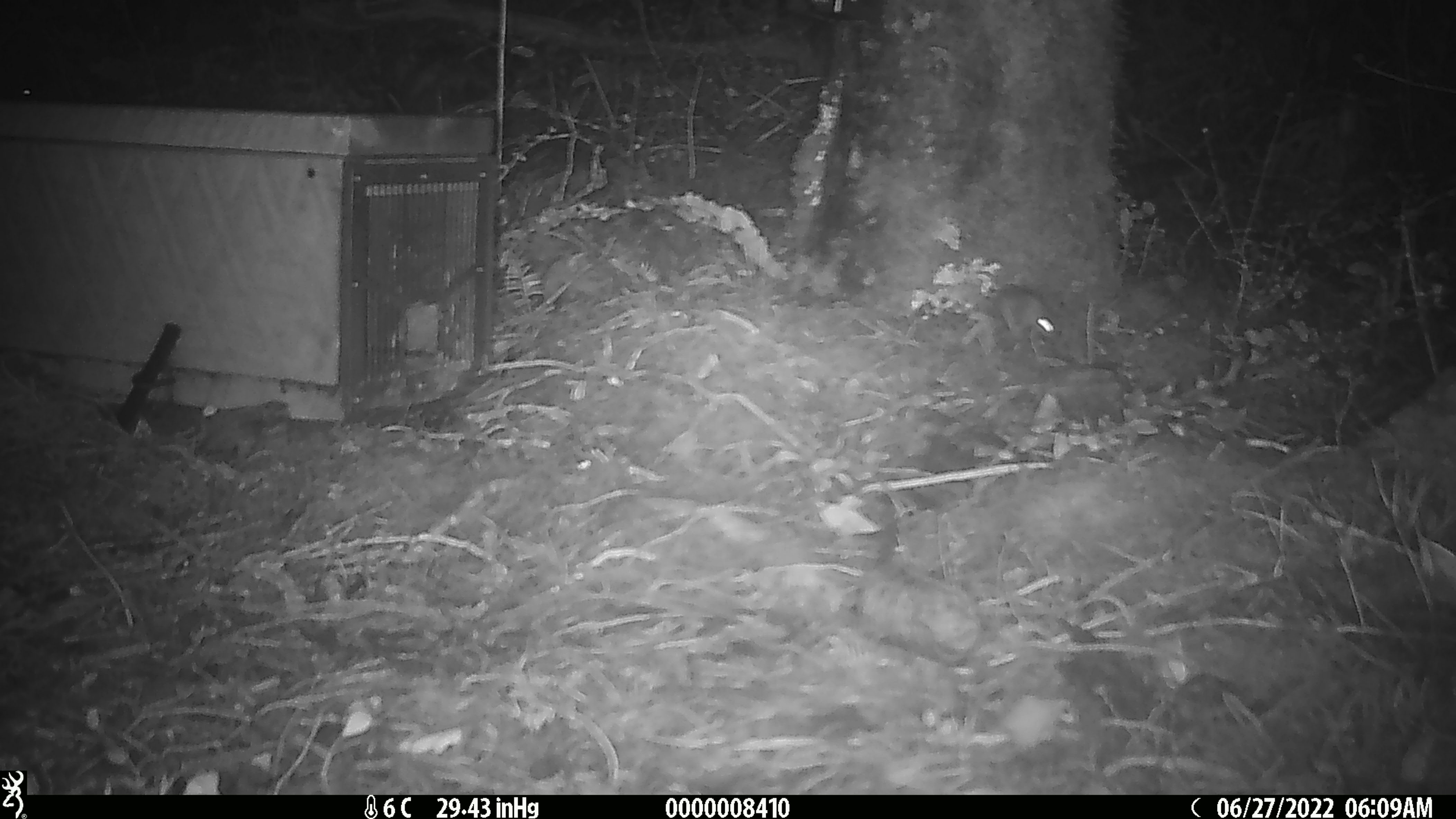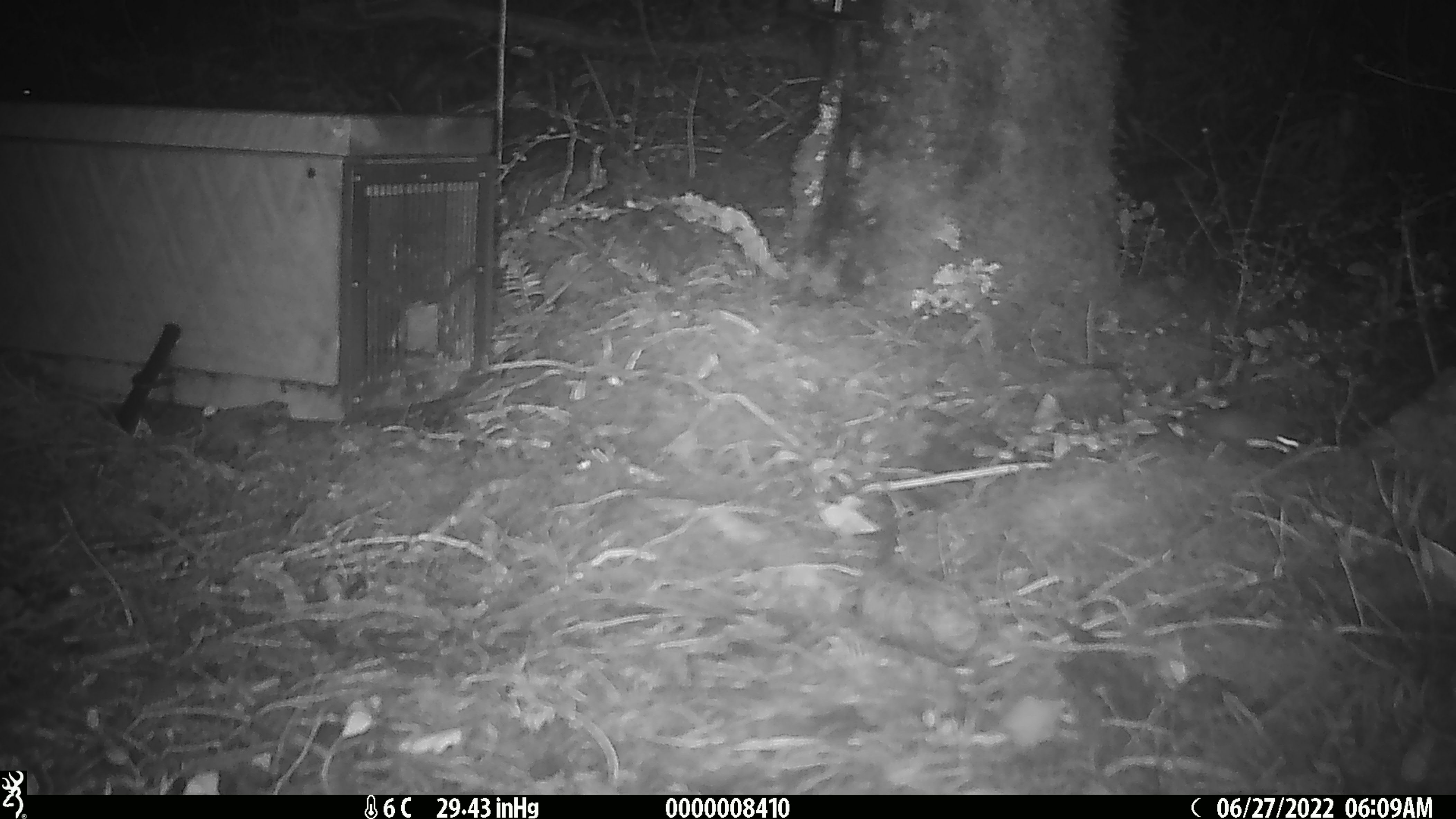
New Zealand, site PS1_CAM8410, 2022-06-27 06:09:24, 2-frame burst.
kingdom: Animalia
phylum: Chordata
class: Mammalia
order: Rodentia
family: Muridae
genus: Mus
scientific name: Mus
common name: mouse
Mouse (Mus).